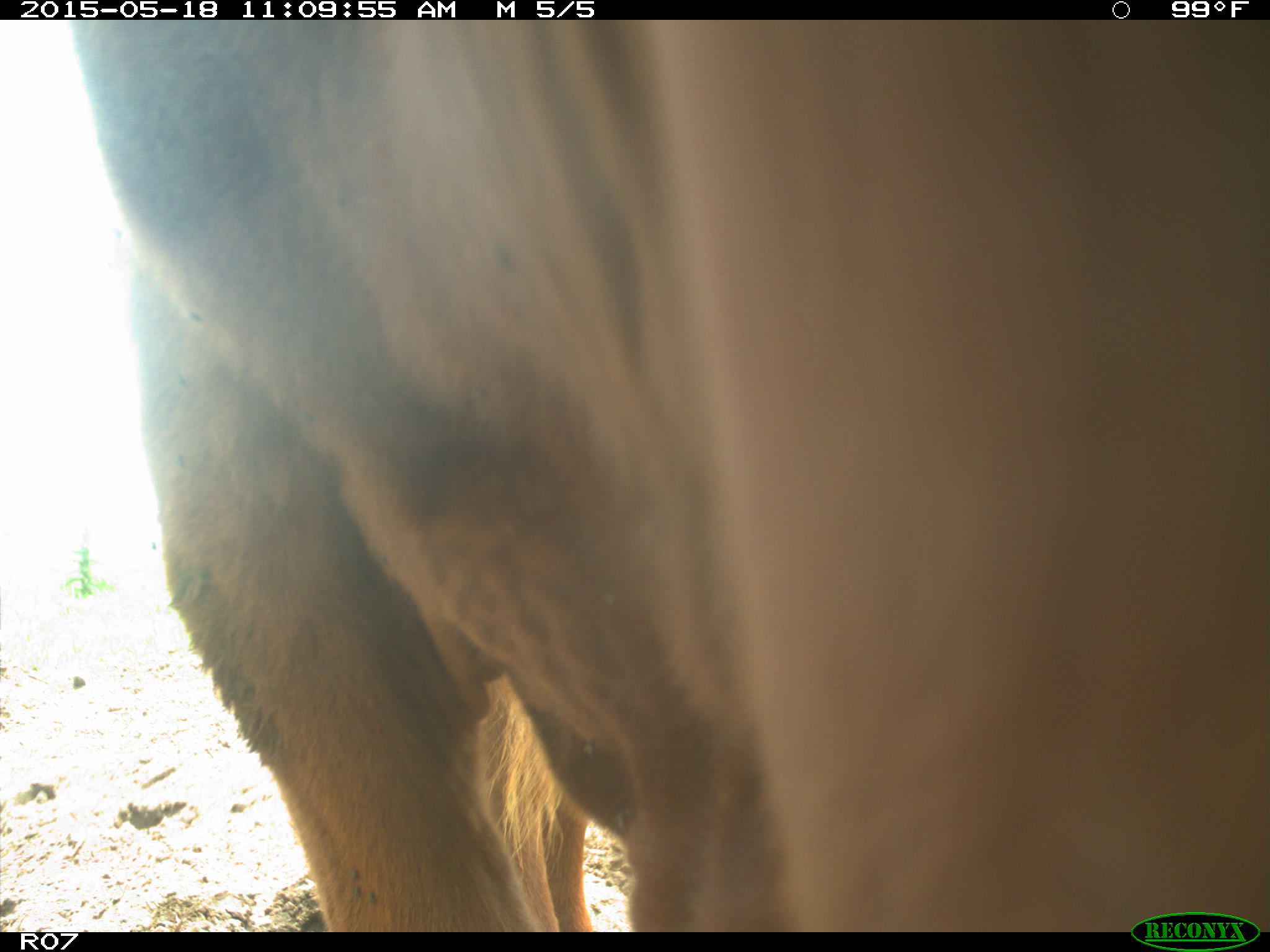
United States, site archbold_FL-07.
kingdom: Animalia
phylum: Chordata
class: Mammalia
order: Artiodactyla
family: Bovidae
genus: Bos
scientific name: Bos taurus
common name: domestic cow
Bos taurus (domestic cow).